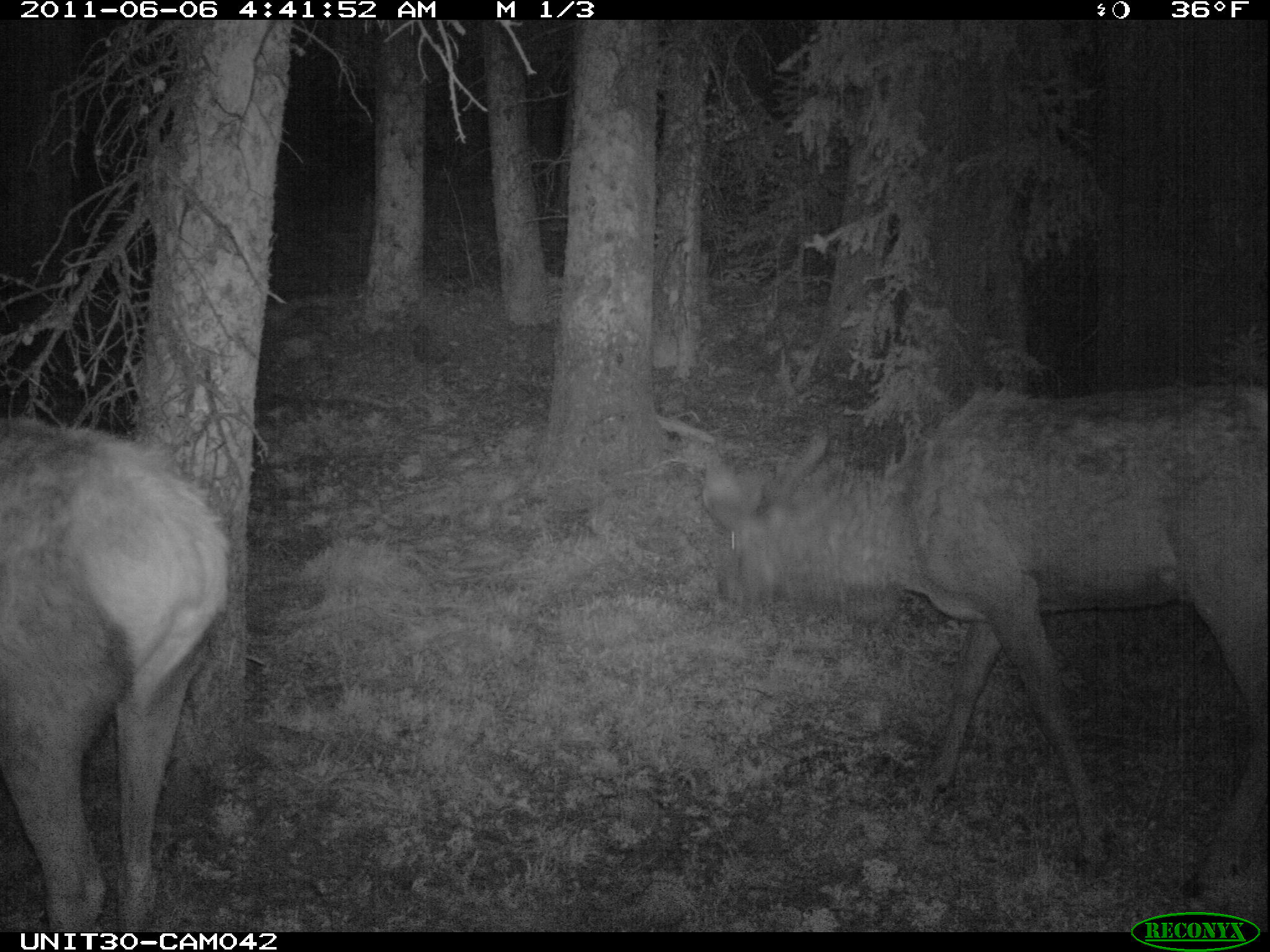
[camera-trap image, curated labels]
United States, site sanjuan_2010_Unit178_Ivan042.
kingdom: Animalia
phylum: Chordata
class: Mammalia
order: Artiodactyla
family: Cervidae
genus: Cervus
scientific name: Cervus elaphus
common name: red deer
Cervus elaphus (red deer).